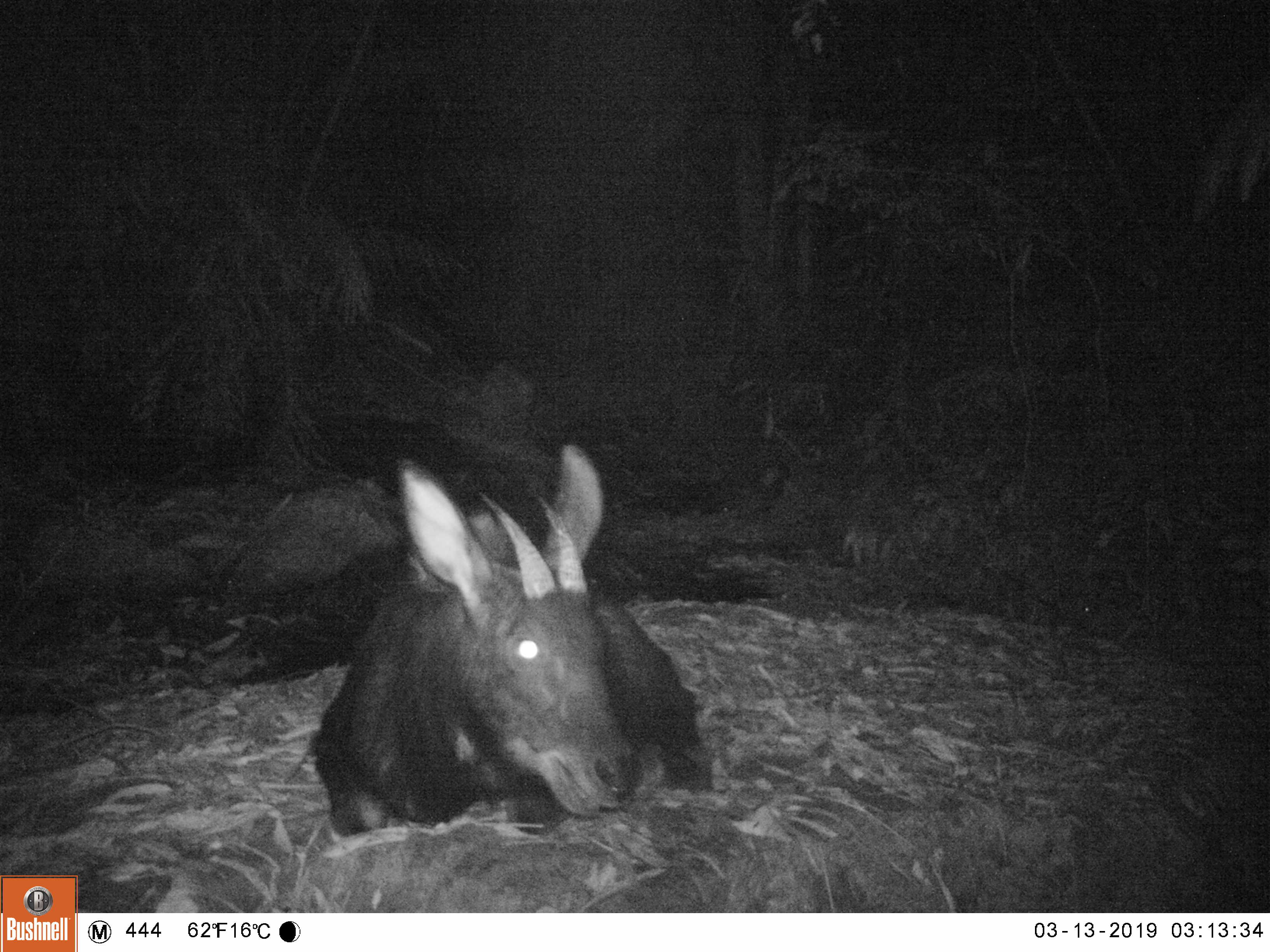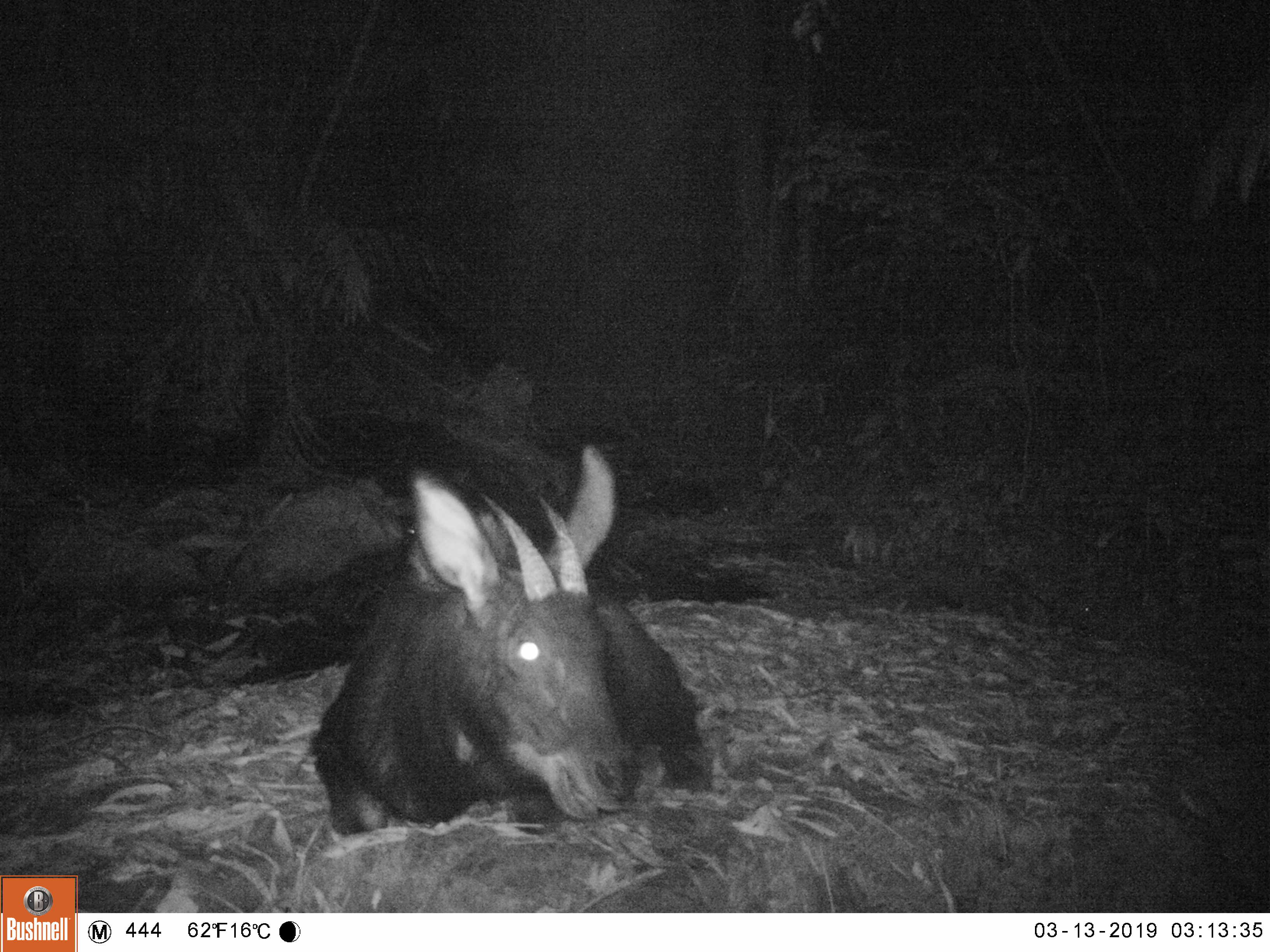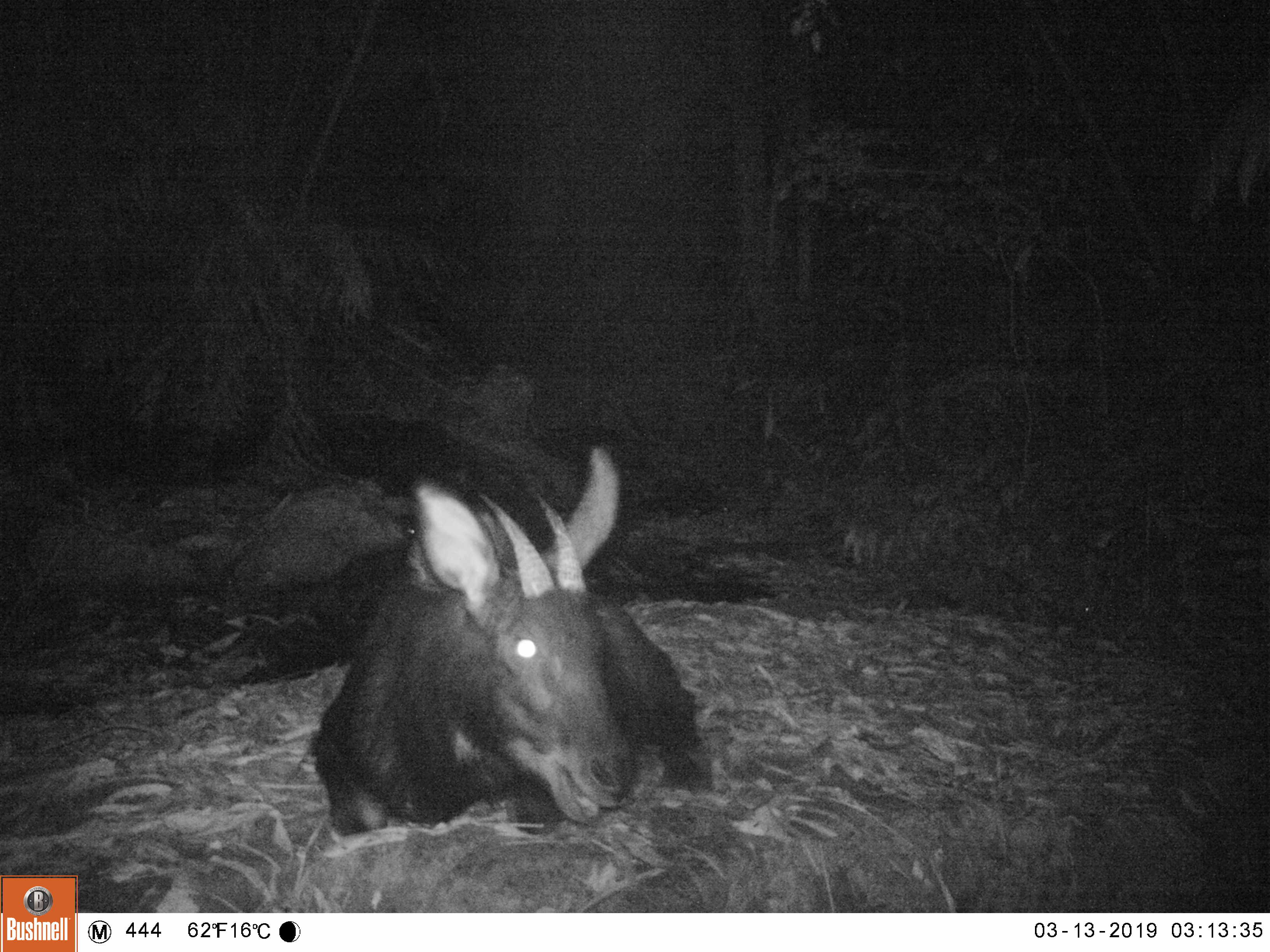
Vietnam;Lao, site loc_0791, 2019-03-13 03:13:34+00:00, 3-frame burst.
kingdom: Animalia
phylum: Chordata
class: Mammalia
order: Artiodactyla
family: Bovidae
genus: Capricornis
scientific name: Capricornis sumatraensis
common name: chinese serow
Chinese serow (Capricornis sumatraensis). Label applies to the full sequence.